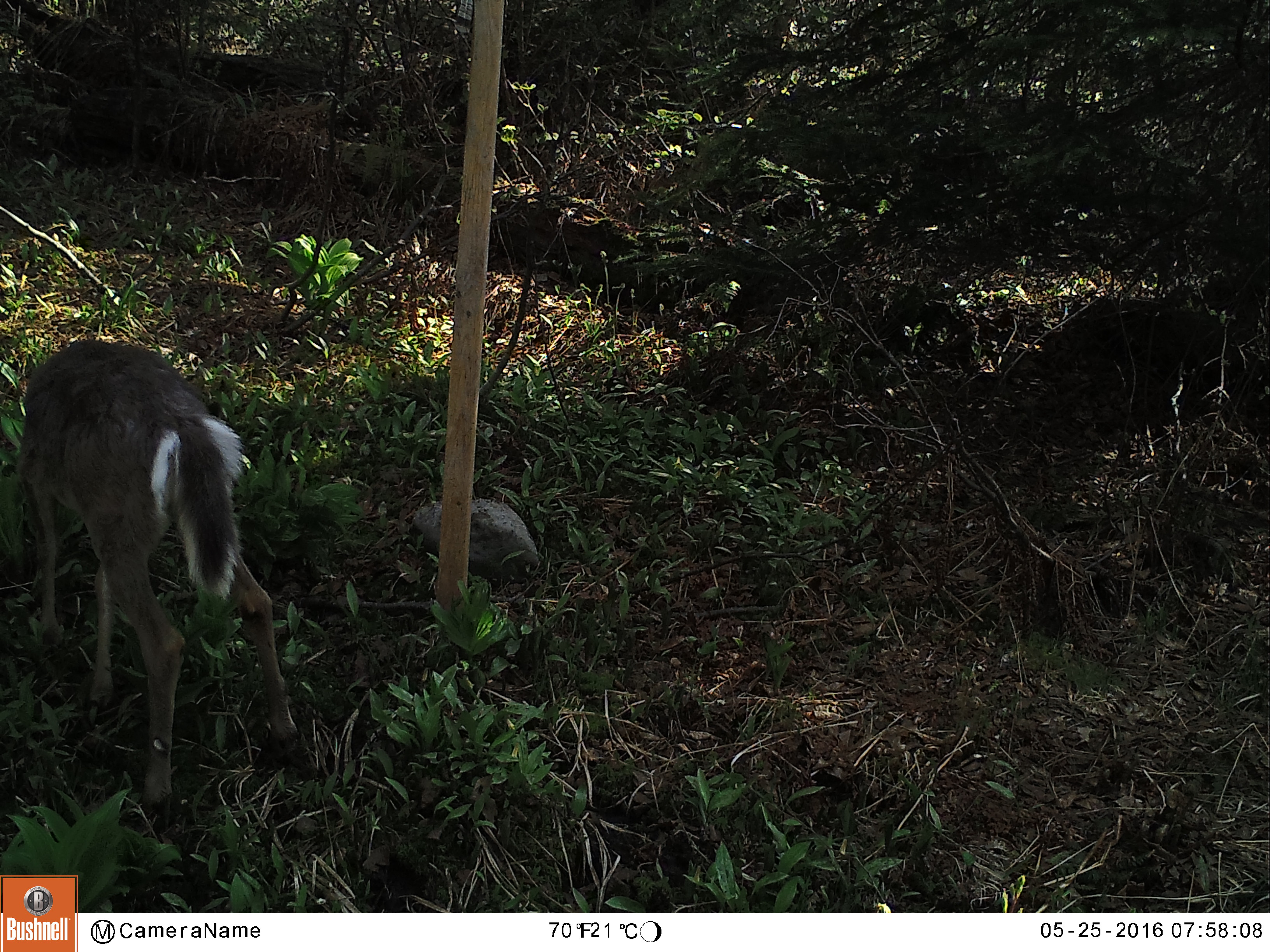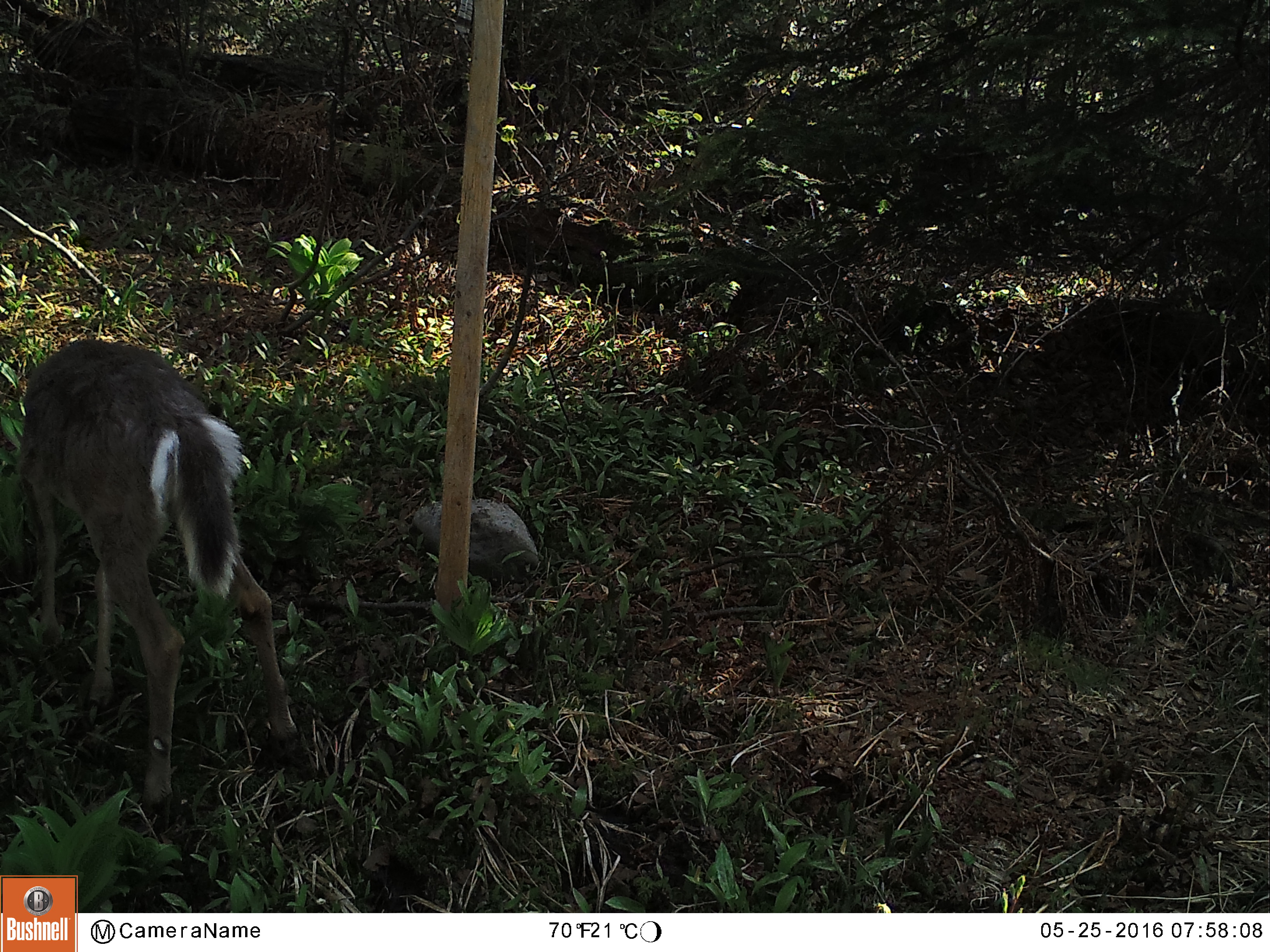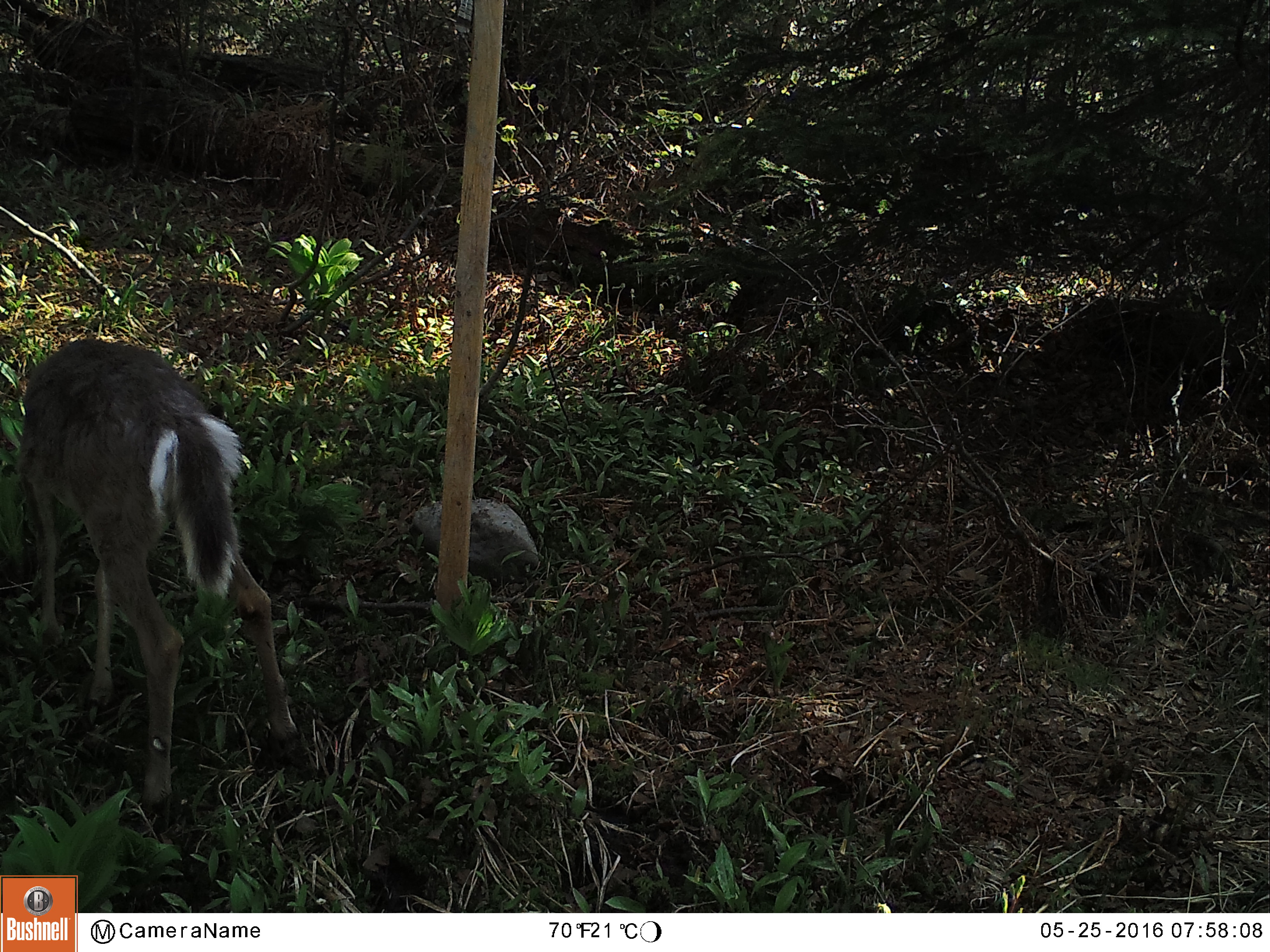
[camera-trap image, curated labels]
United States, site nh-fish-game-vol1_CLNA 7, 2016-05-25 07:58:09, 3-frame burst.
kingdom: Animalia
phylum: Chordata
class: Mammalia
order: Artiodactyla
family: Cervidae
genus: Odocoileus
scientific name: Odocoileus virginianus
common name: white-tailed deer